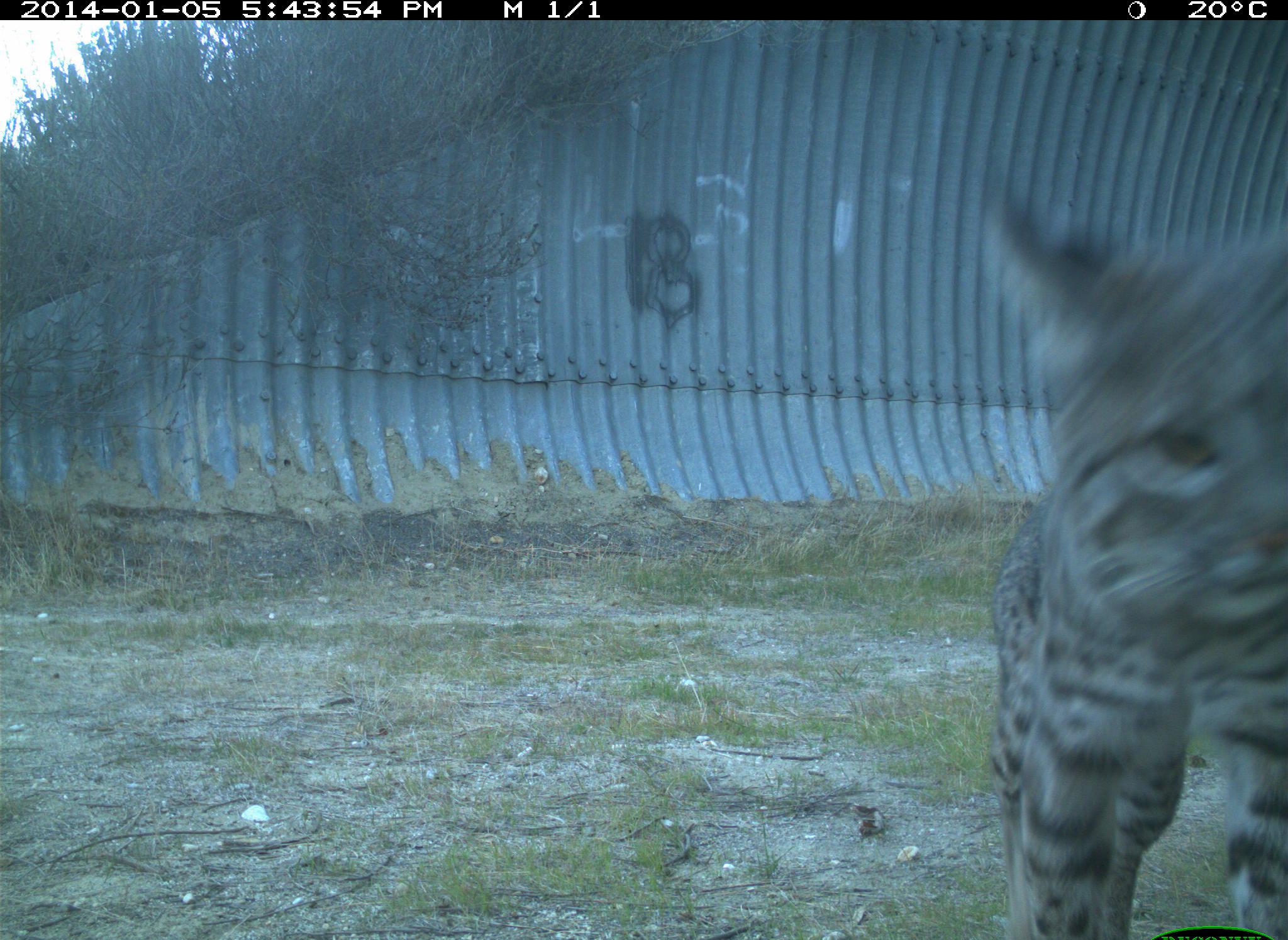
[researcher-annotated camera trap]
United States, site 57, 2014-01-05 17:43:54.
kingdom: Animalia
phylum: Chordata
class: Mammalia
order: Carnivora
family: Felidae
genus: Lynx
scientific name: Lynx rufus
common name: bobcat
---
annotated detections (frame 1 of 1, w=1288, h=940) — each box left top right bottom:
bobcat: 986 193 1287 940